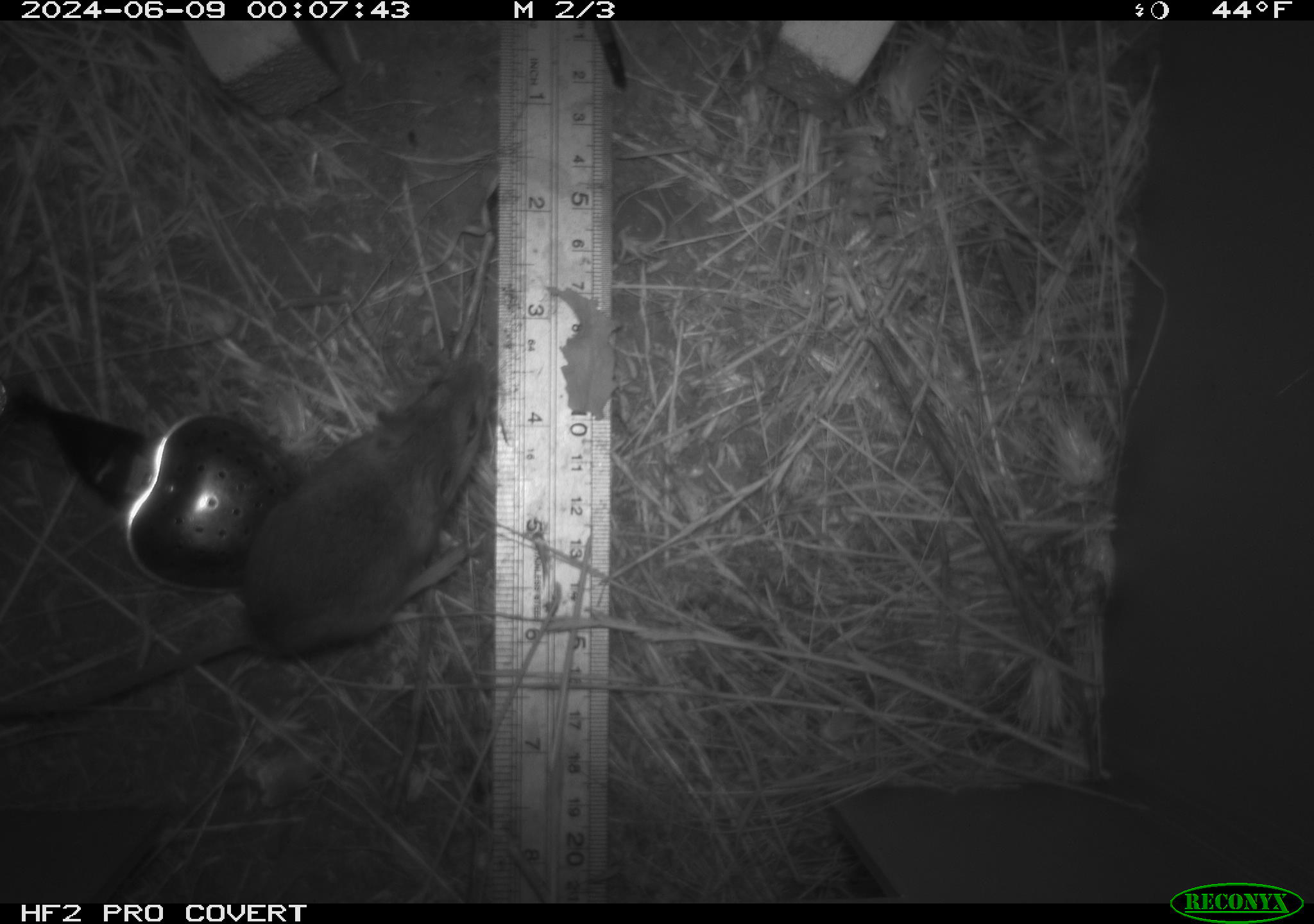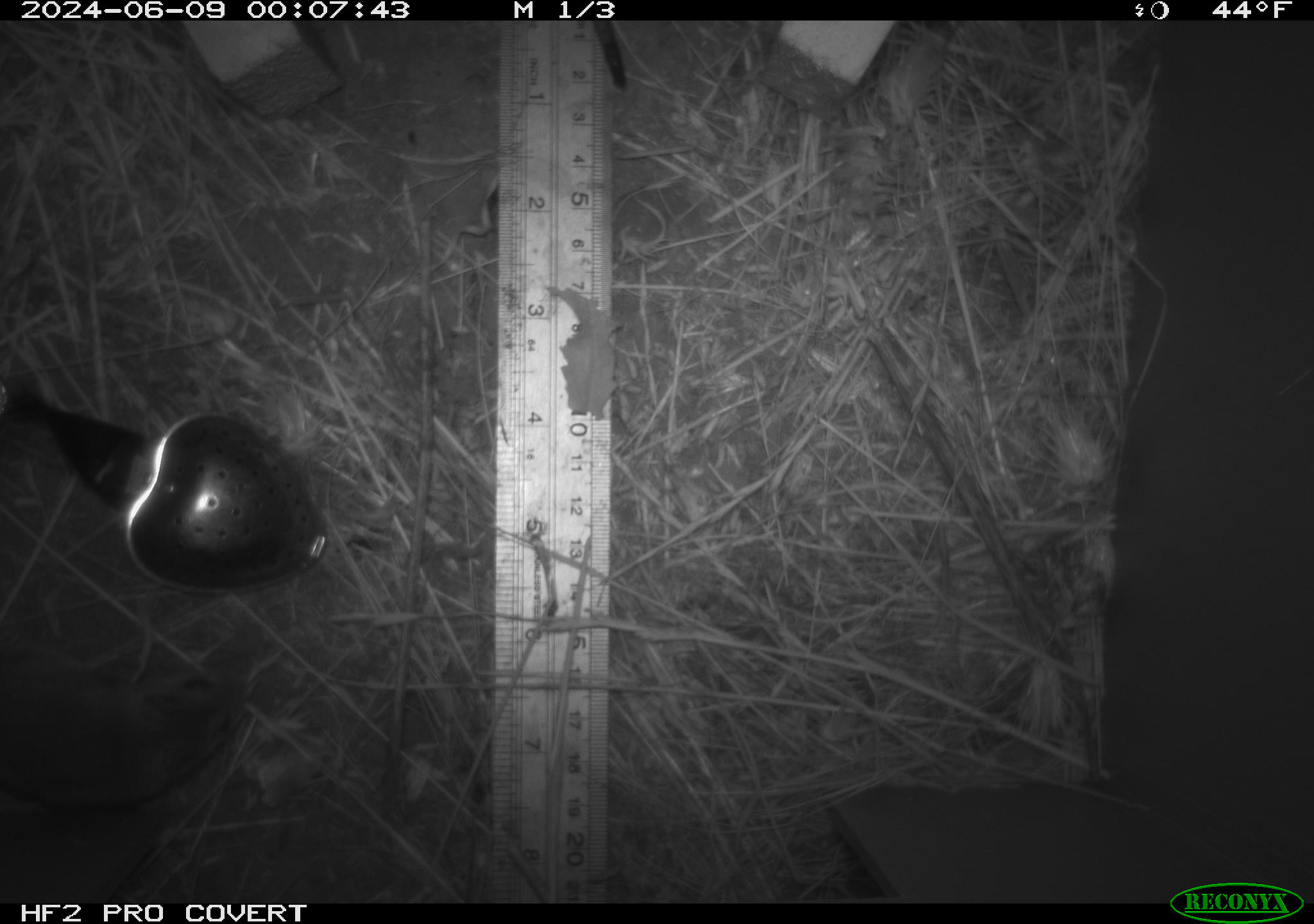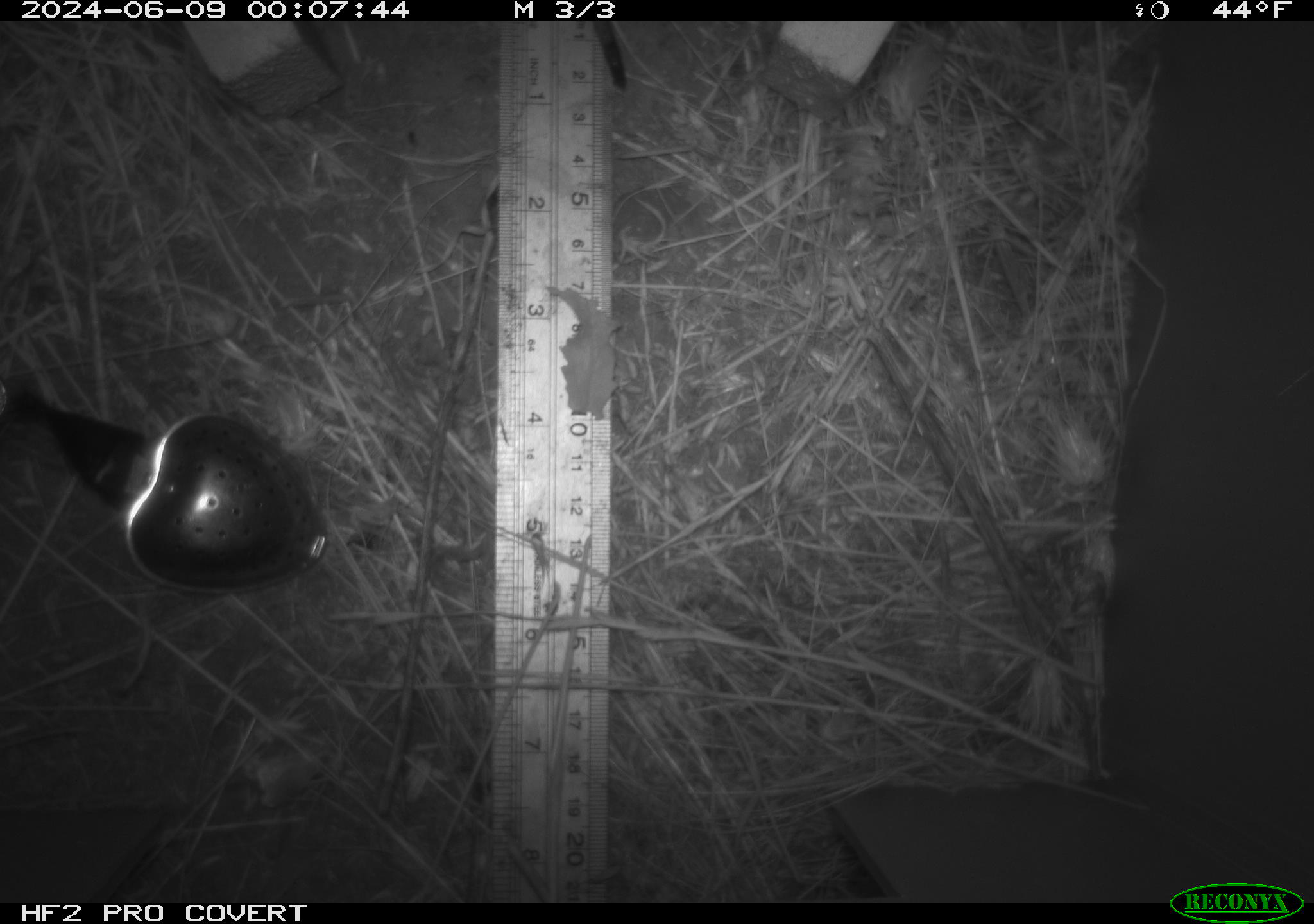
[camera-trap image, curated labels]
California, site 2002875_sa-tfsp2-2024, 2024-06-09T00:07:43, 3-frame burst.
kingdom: Animalia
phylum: Chordata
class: Mammalia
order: Rodentia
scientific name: Rodentia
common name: mouse species